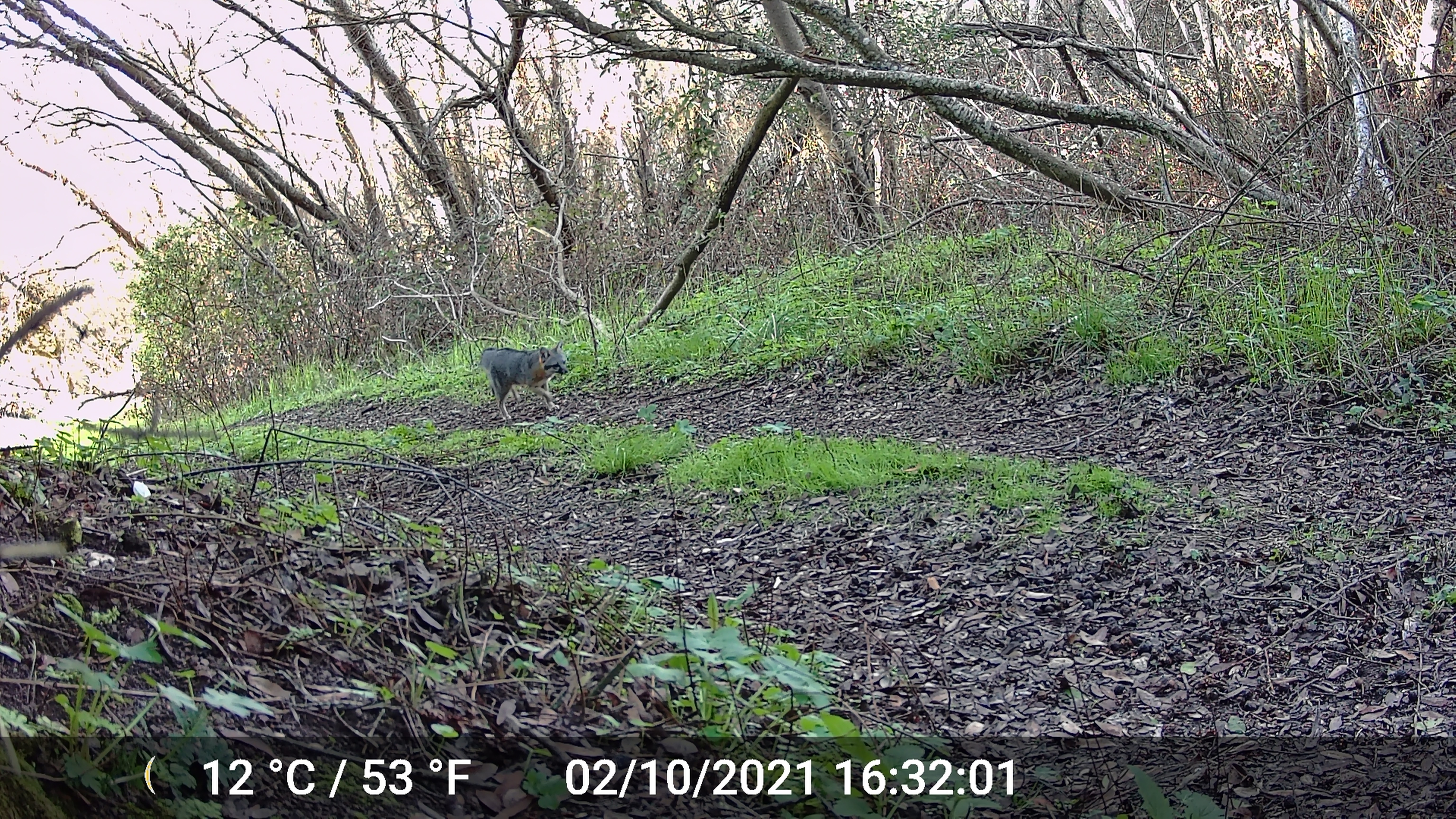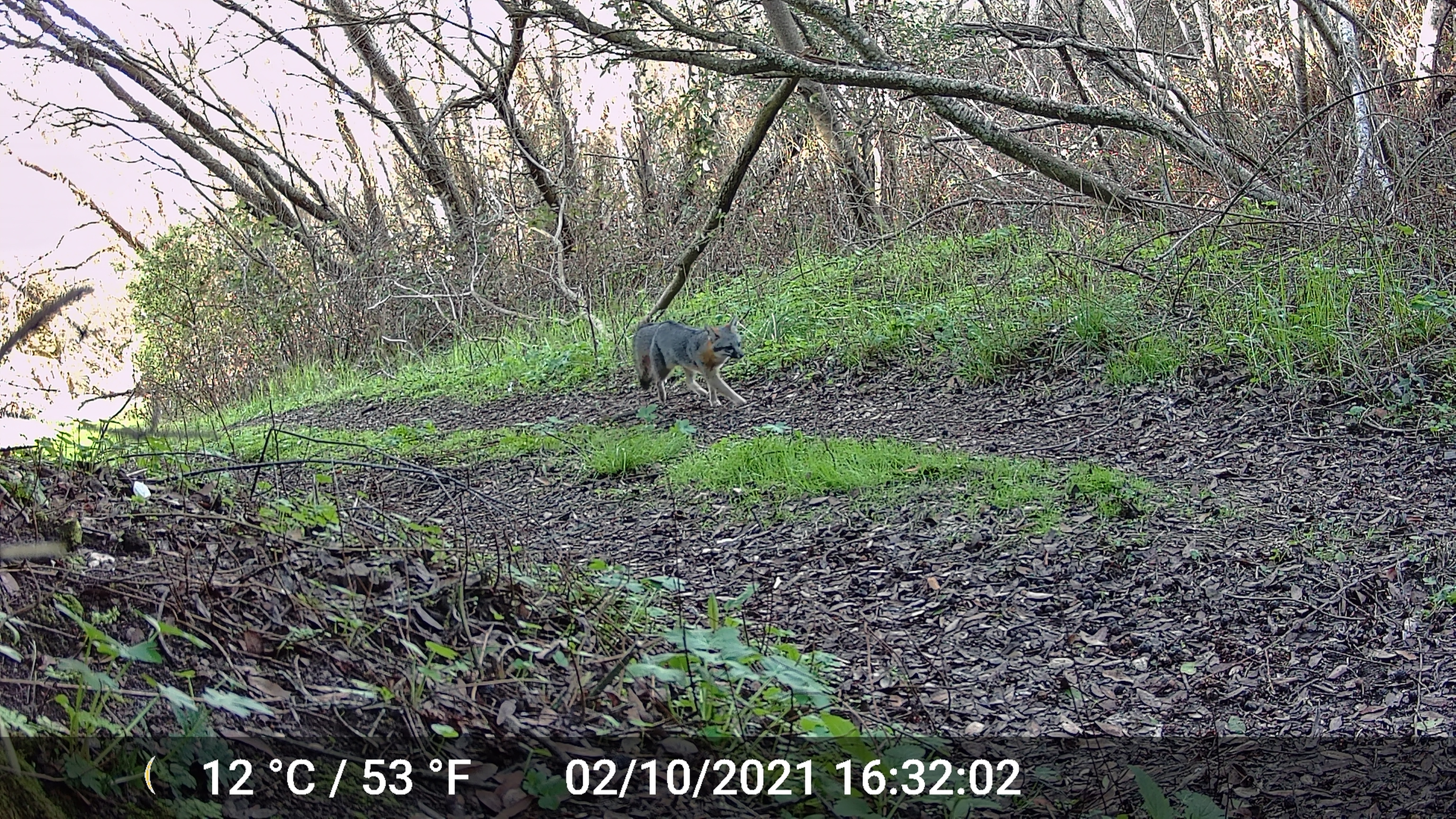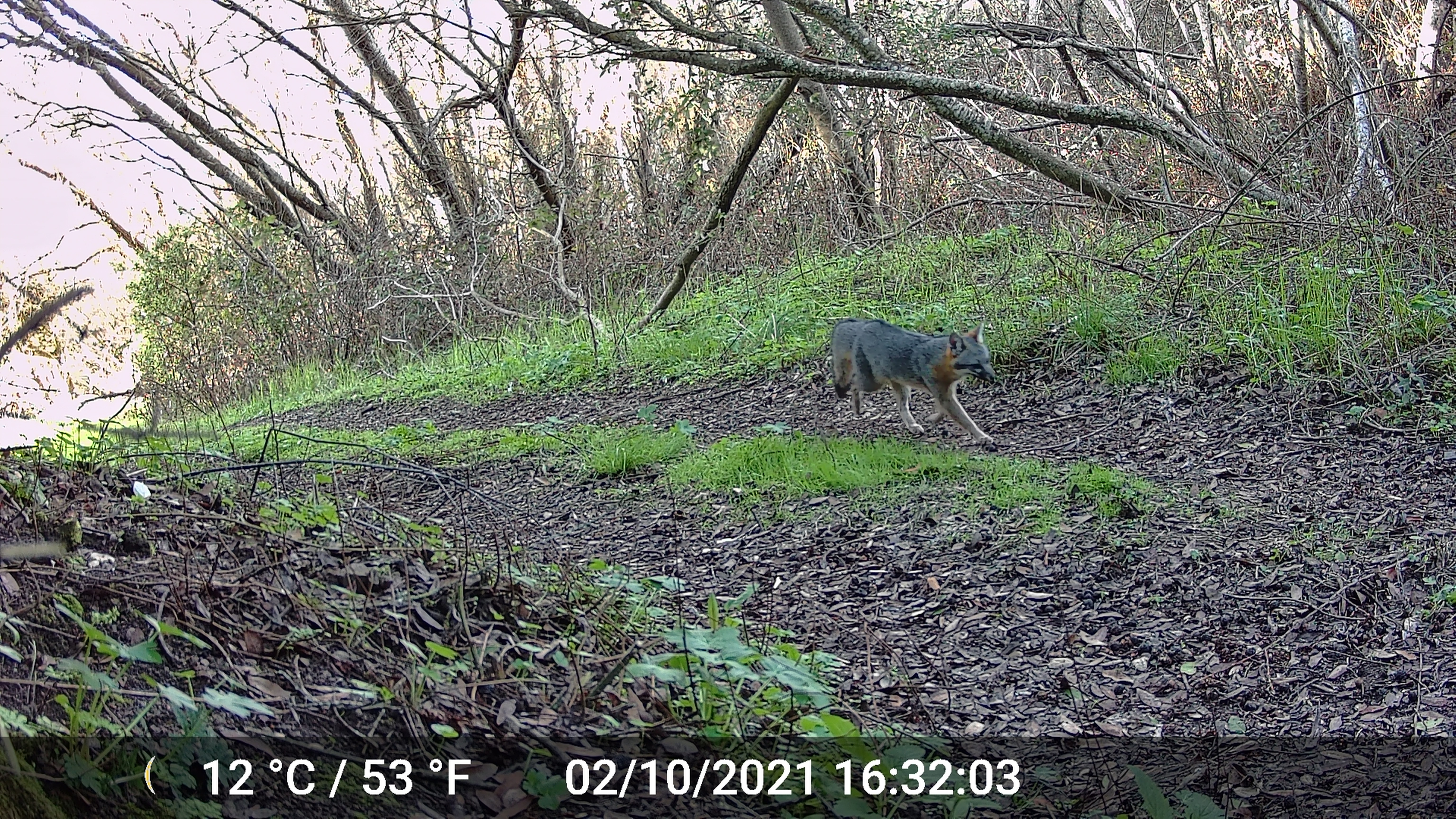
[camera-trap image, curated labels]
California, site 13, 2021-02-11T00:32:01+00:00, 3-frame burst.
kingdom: Animalia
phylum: Chordata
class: Mammalia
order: Carnivora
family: Canidae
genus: Urocyon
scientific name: Urocyon cinereoargenteus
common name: gray fox